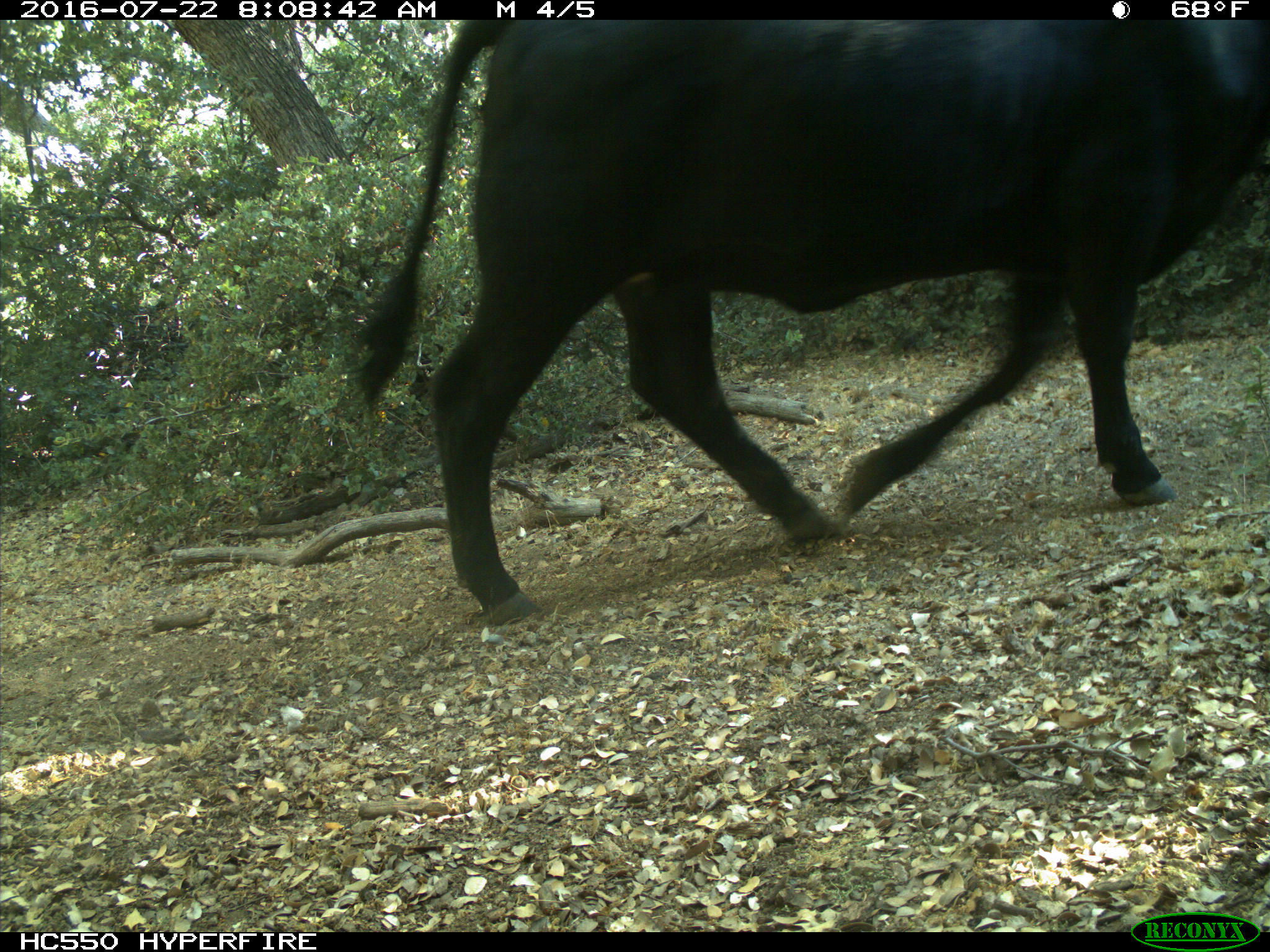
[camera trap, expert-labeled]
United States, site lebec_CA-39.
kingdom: Animalia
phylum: Chordata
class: Mammalia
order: Artiodactyla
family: Bovidae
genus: Bos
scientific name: Bos taurus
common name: domestic cow